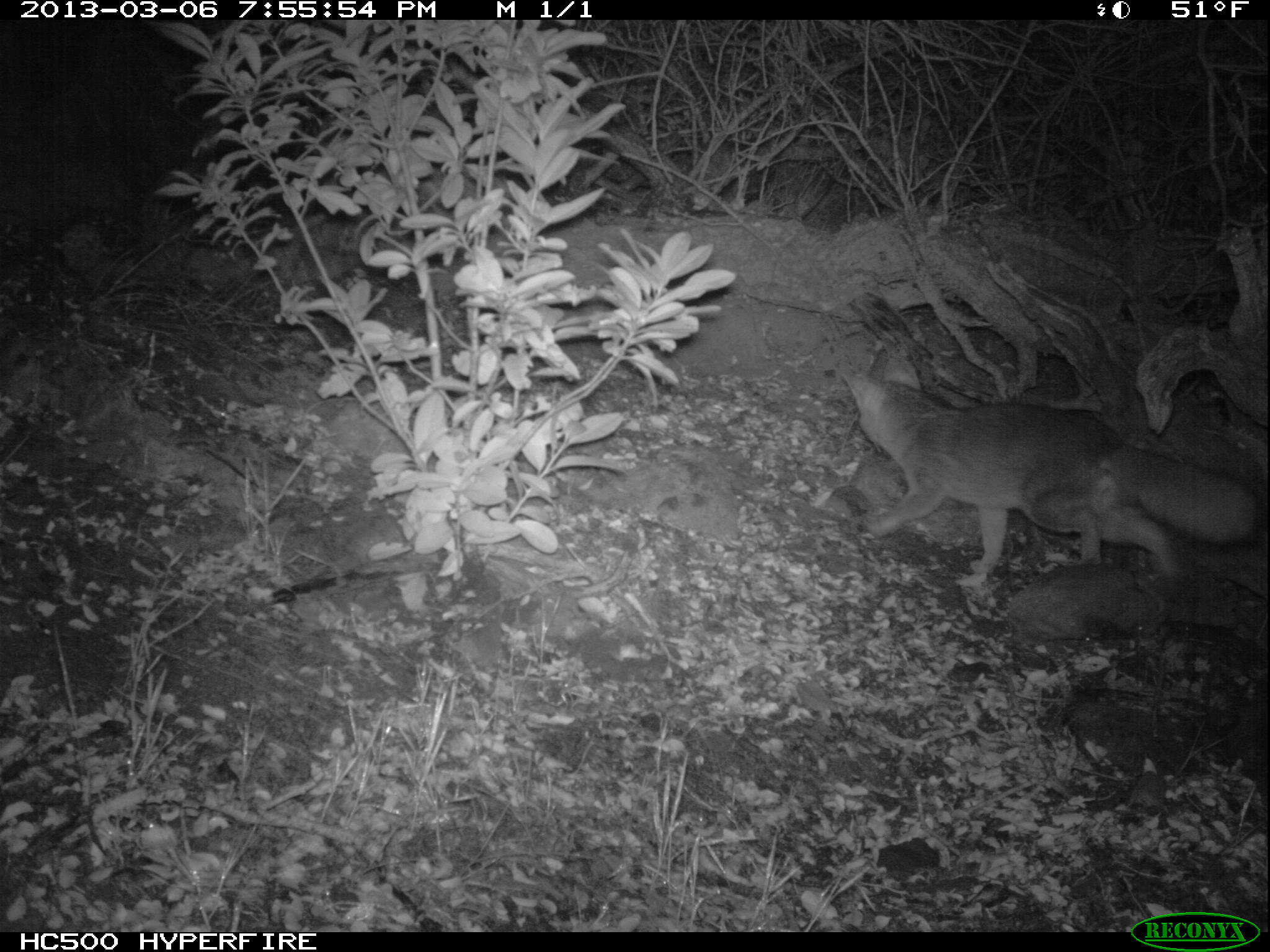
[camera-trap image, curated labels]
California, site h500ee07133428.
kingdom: Animalia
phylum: Chordata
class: Mammalia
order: Carnivora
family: Canidae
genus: Urocyon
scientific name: Urocyon littoralis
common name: island fox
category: fox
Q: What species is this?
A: Fox (island fox) (Urocyon littoralis).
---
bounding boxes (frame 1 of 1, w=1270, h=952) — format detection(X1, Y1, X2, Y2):
fox: detection(838, 366, 1257, 575)